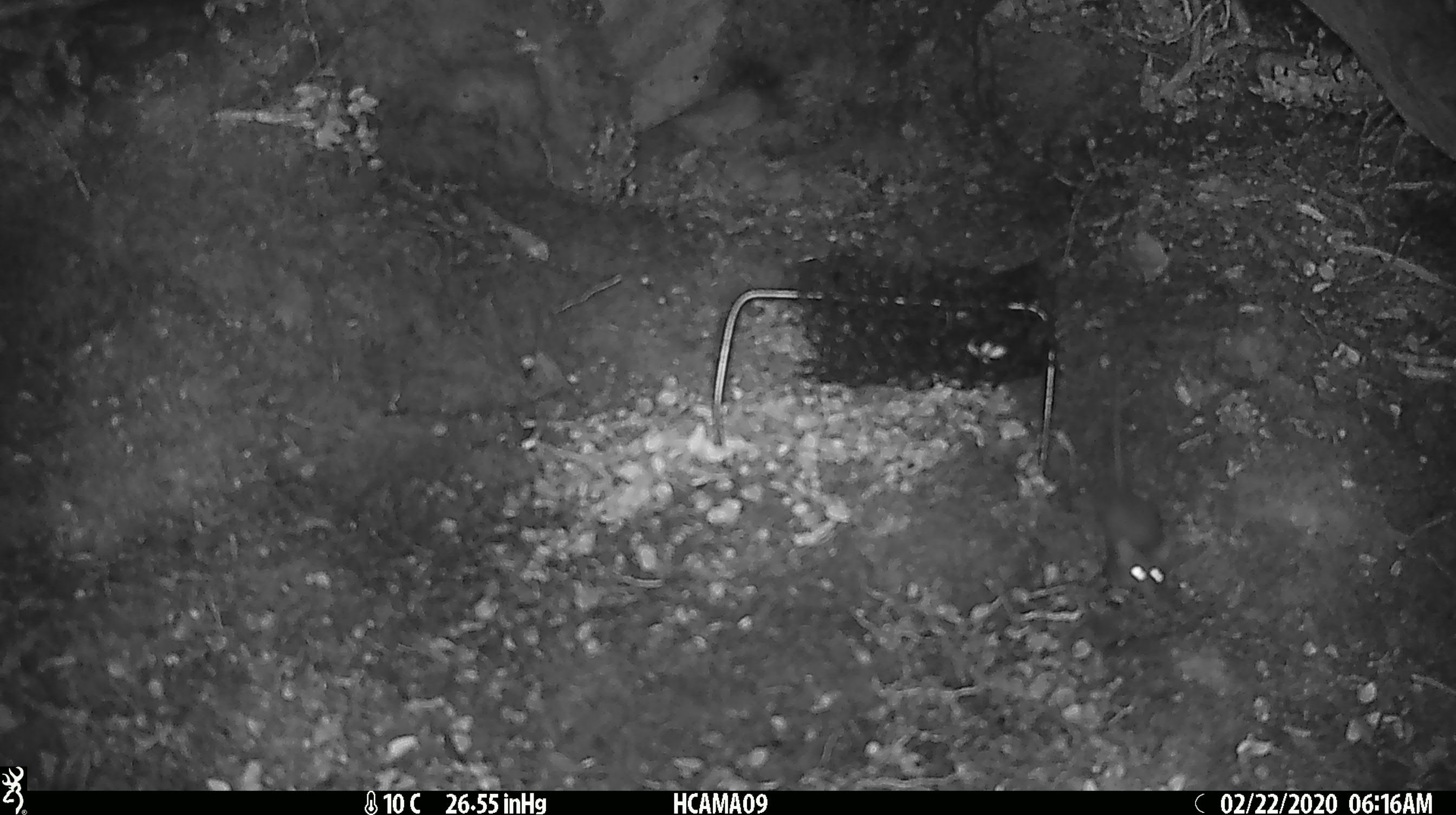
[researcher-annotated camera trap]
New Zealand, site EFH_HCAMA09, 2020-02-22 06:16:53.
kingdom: Animalia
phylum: Chordata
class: Mammalia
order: Rodentia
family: Muridae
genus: Mus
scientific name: Mus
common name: mouse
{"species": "mouse (Mus)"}